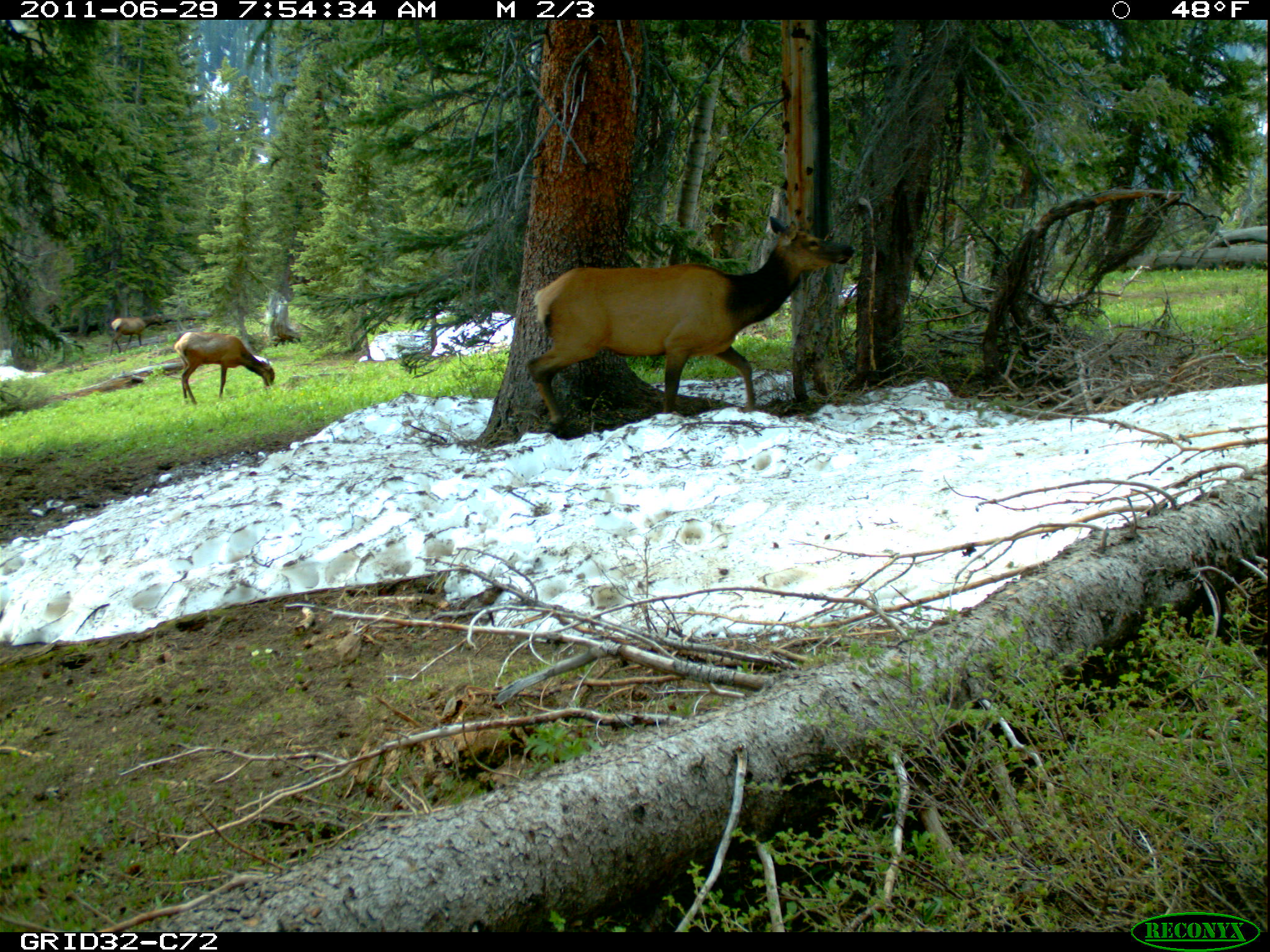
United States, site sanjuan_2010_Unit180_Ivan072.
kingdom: Animalia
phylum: Chordata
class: Mammalia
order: Artiodactyla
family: Cervidae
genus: Cervus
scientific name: Cervus elaphus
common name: red deer